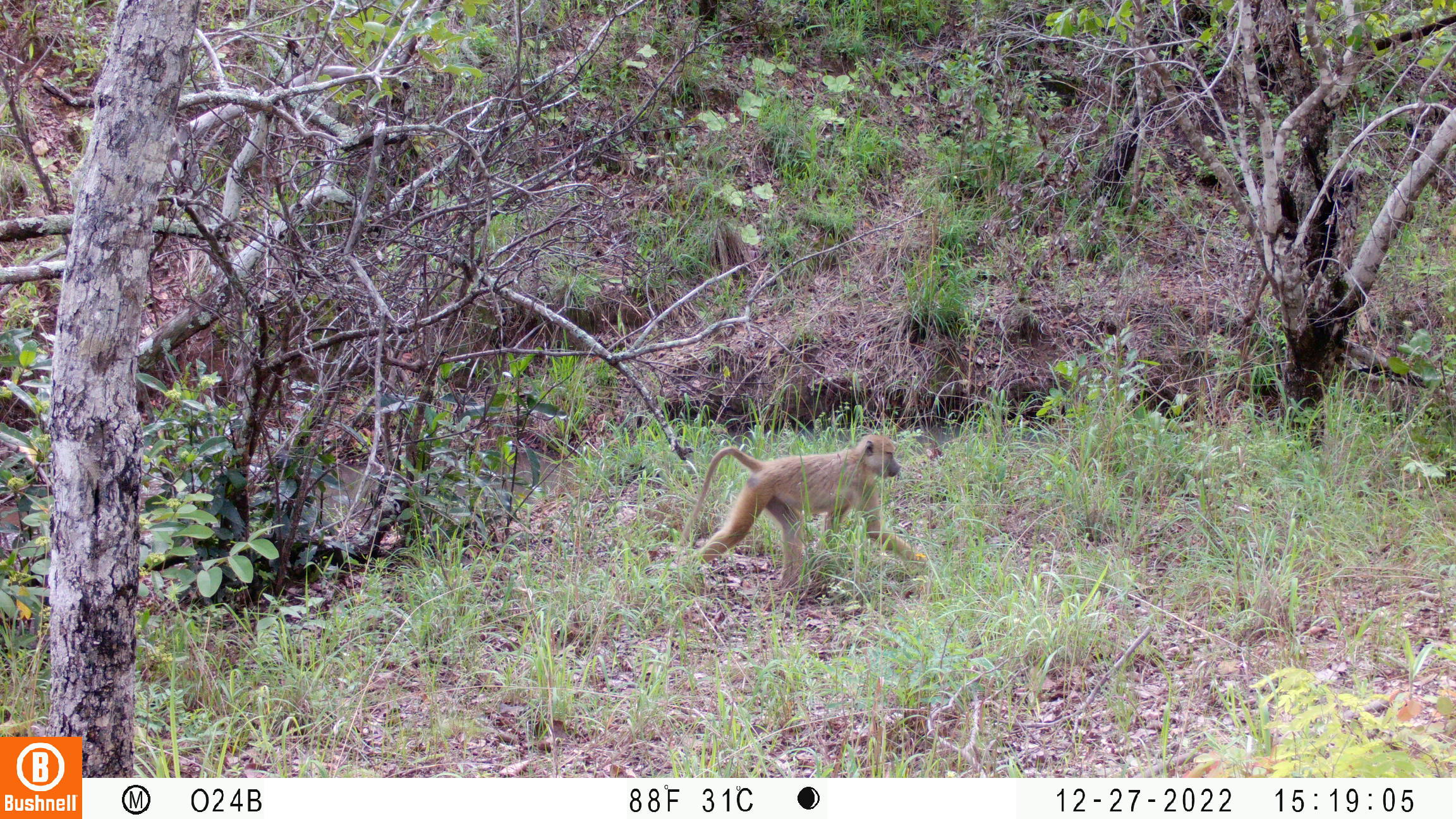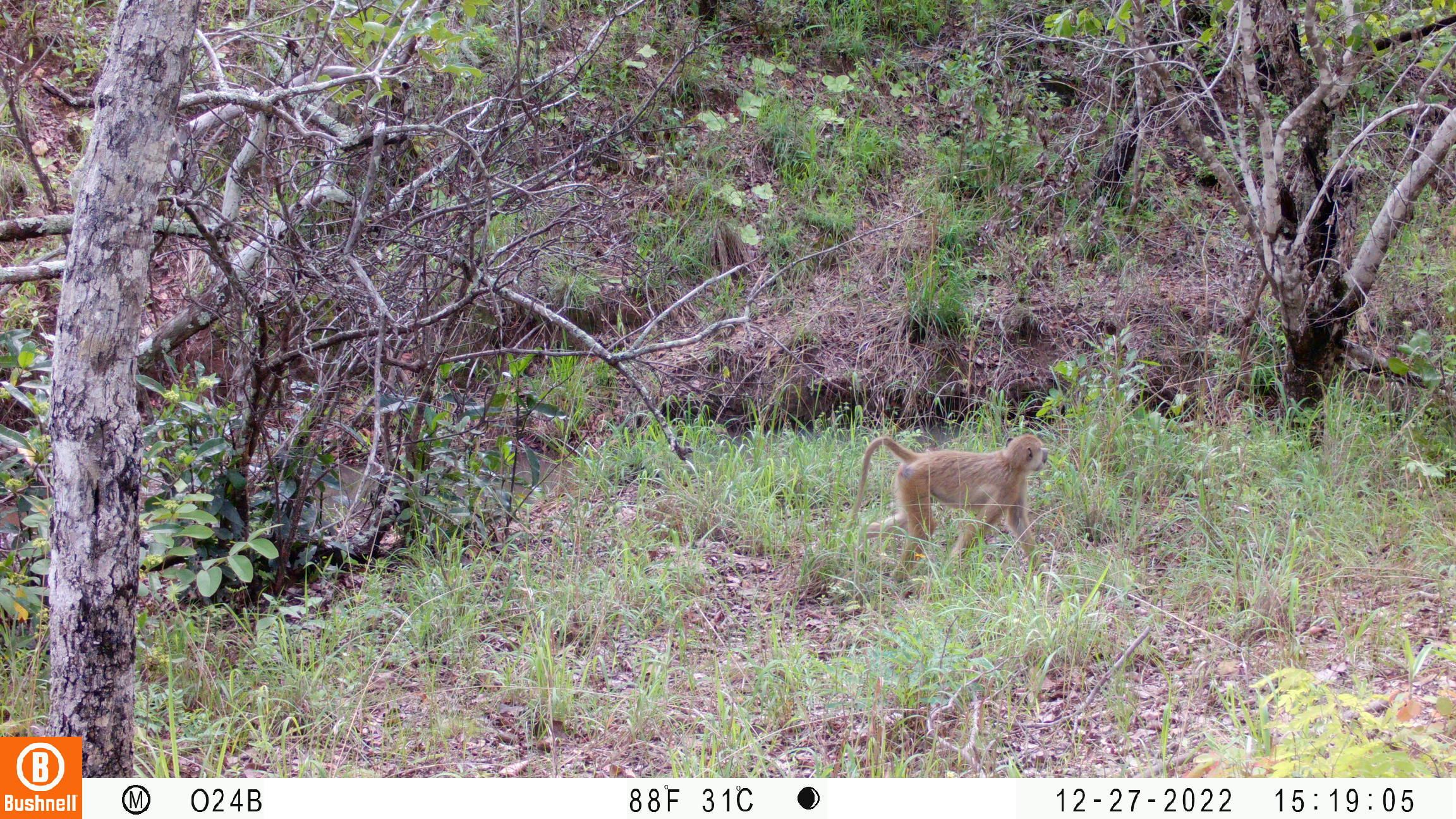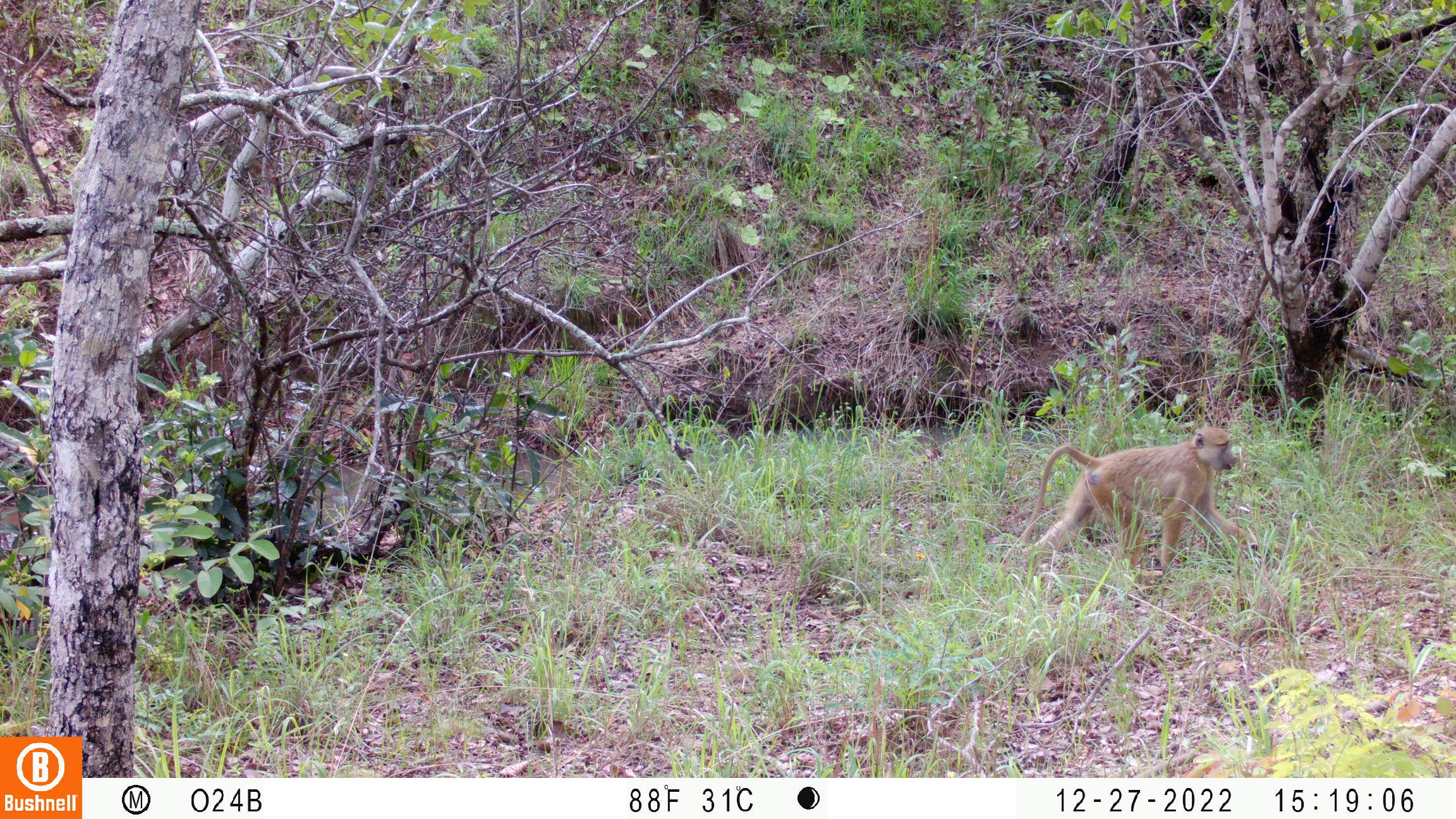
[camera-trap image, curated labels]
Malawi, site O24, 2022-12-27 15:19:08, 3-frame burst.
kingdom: Animalia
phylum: Chordata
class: Mammalia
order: Primates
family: Cercopithecidae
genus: Papio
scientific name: Papio cynocephalus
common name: yellow baboon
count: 1